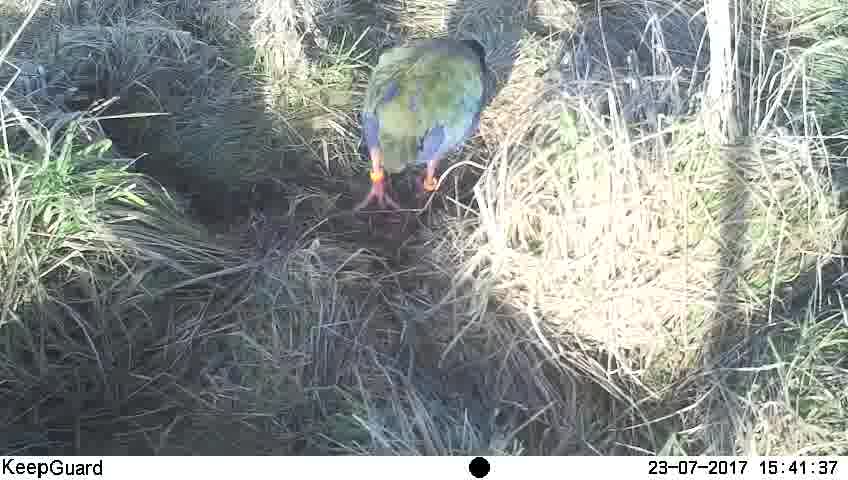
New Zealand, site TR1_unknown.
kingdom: Animalia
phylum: Chordata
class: Aves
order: Gruiformes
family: Rallidae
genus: Porphyrio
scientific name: Porphyrio mantelli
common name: takahe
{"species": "takahe (Porphyrio mantelli)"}